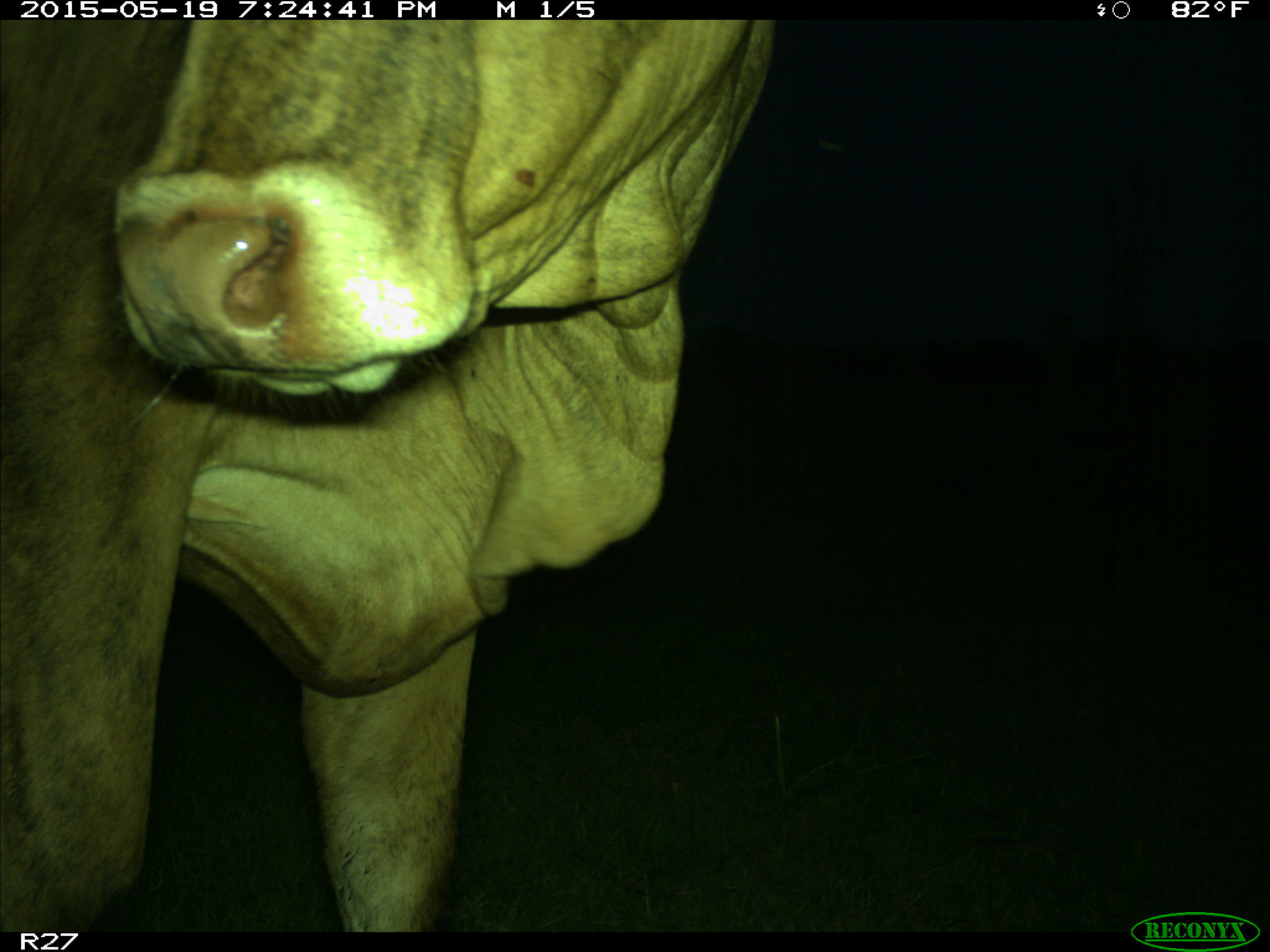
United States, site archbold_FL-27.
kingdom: Animalia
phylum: Chordata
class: Mammalia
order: Artiodactyla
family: Bovidae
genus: Bos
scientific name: Bos taurus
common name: domestic cow